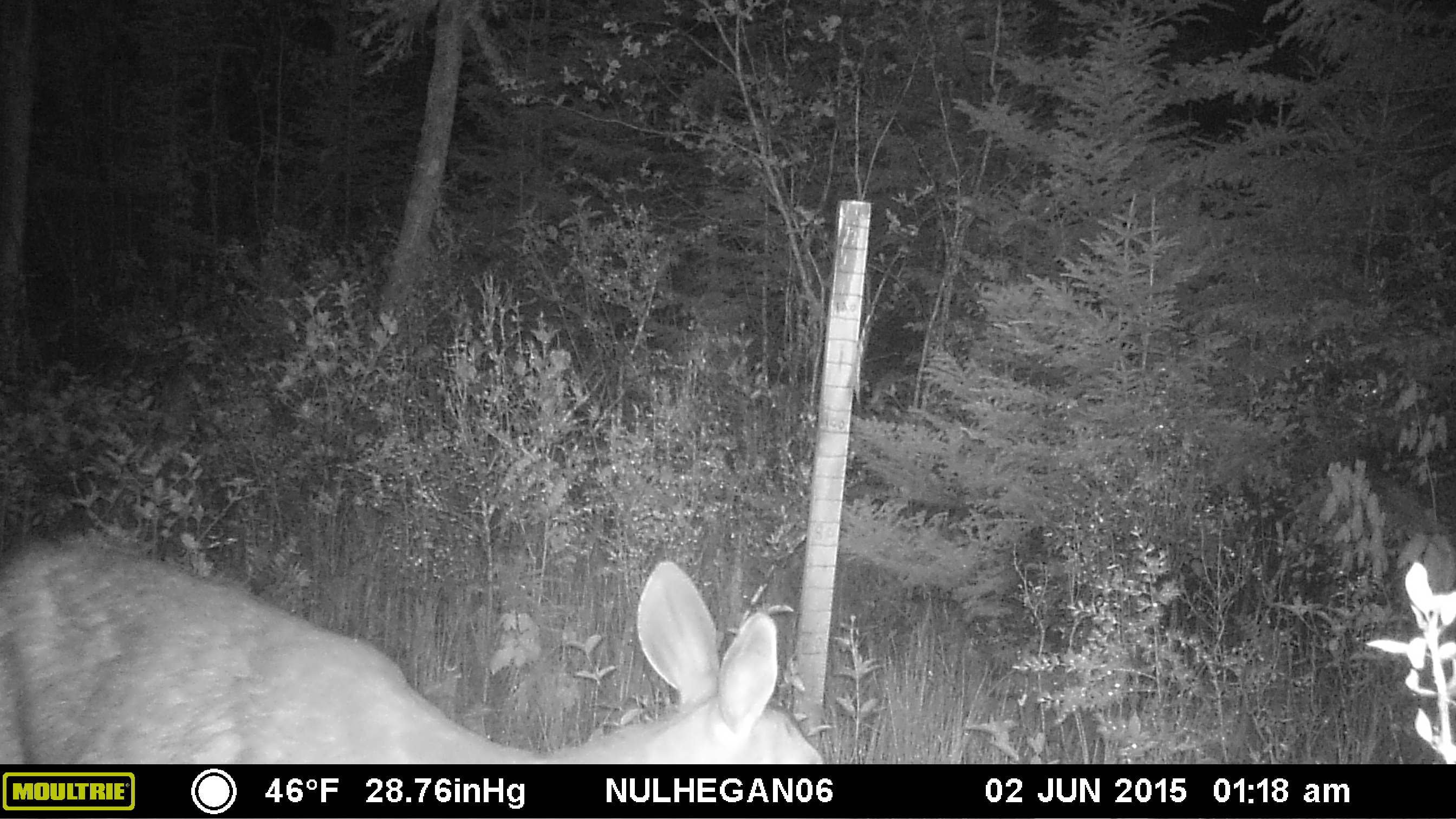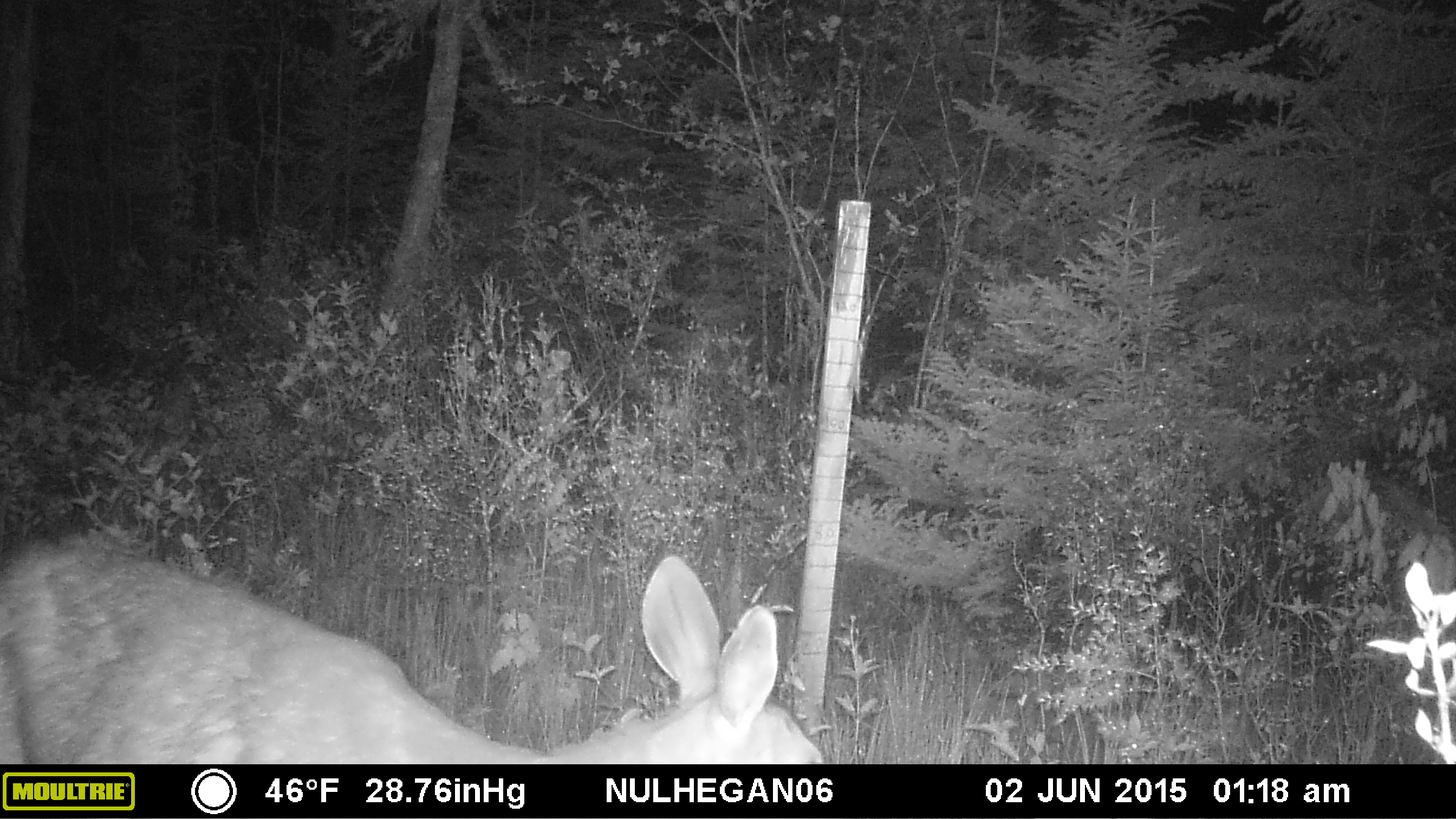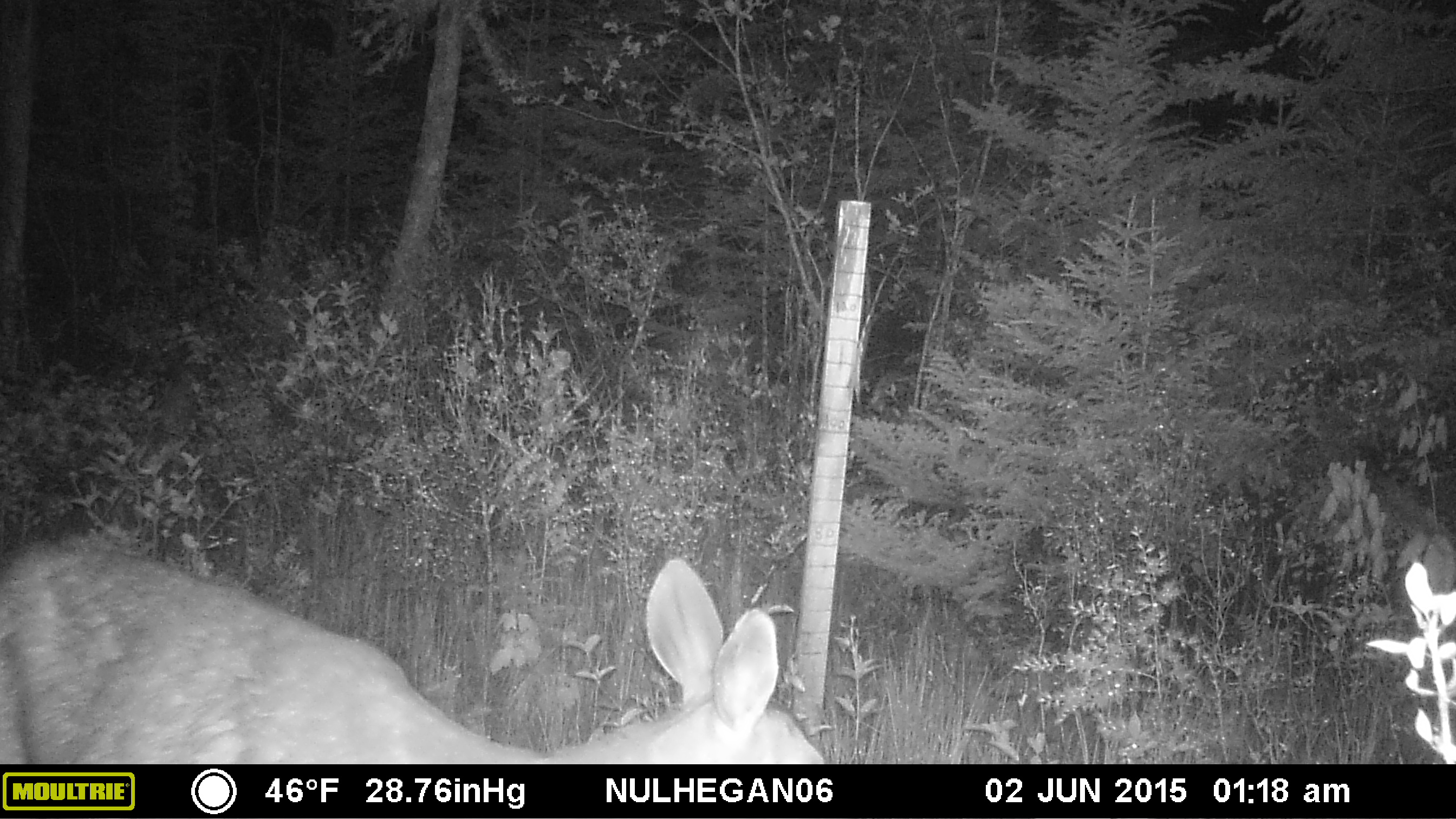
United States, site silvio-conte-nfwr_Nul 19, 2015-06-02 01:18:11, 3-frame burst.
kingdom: Animalia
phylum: Chordata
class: Mammalia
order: Artiodactyla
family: Cervidae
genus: Odocoileus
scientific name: Odocoileus virginianus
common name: white-tailed deer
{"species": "white-tailed deer (Odocoileus virginianus)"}